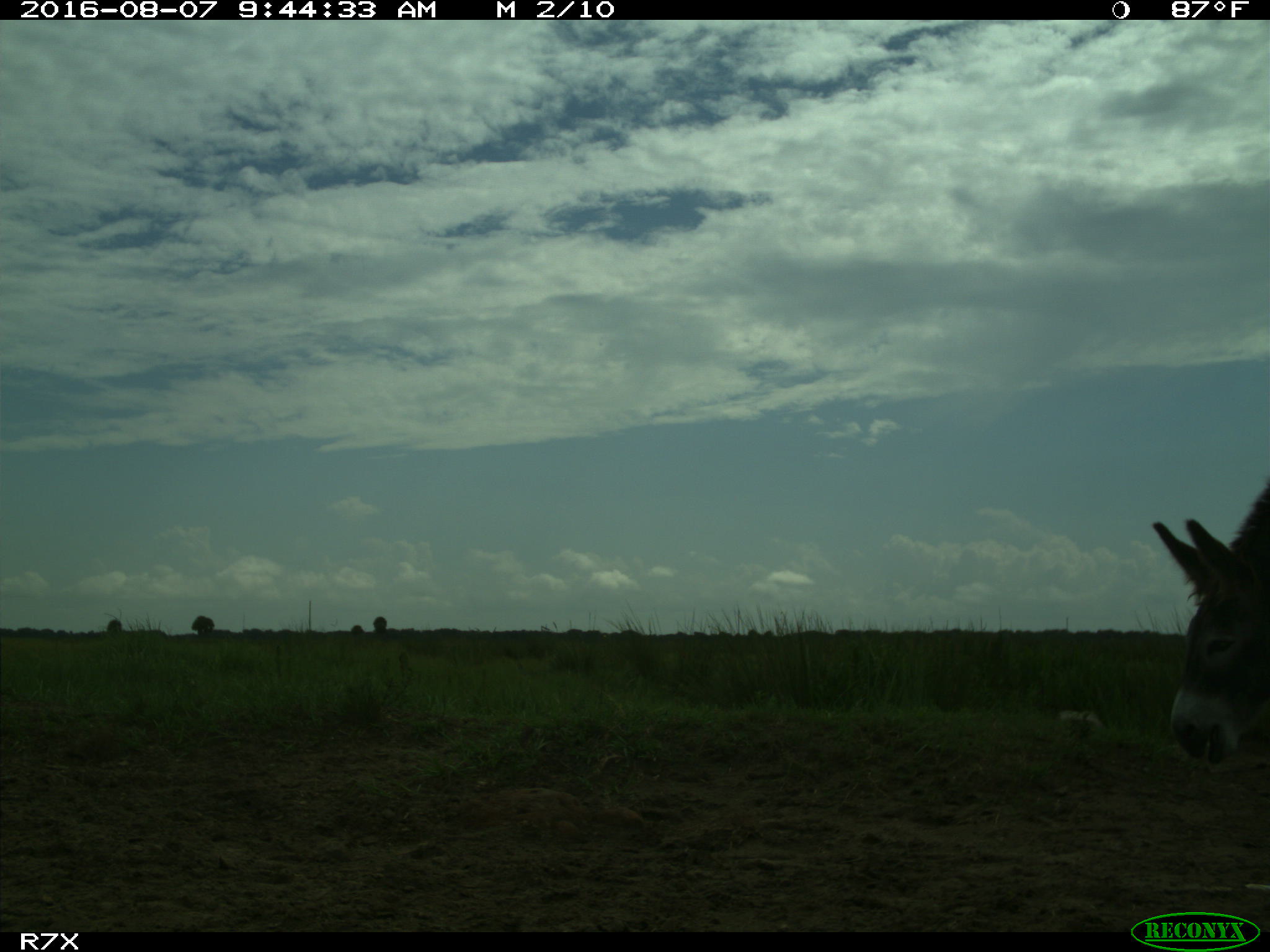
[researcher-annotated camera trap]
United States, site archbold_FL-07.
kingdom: Animalia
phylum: Chordata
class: Mammalia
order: Perissodactyla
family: Equidae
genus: Equus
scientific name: Equus africanus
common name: african wild ass